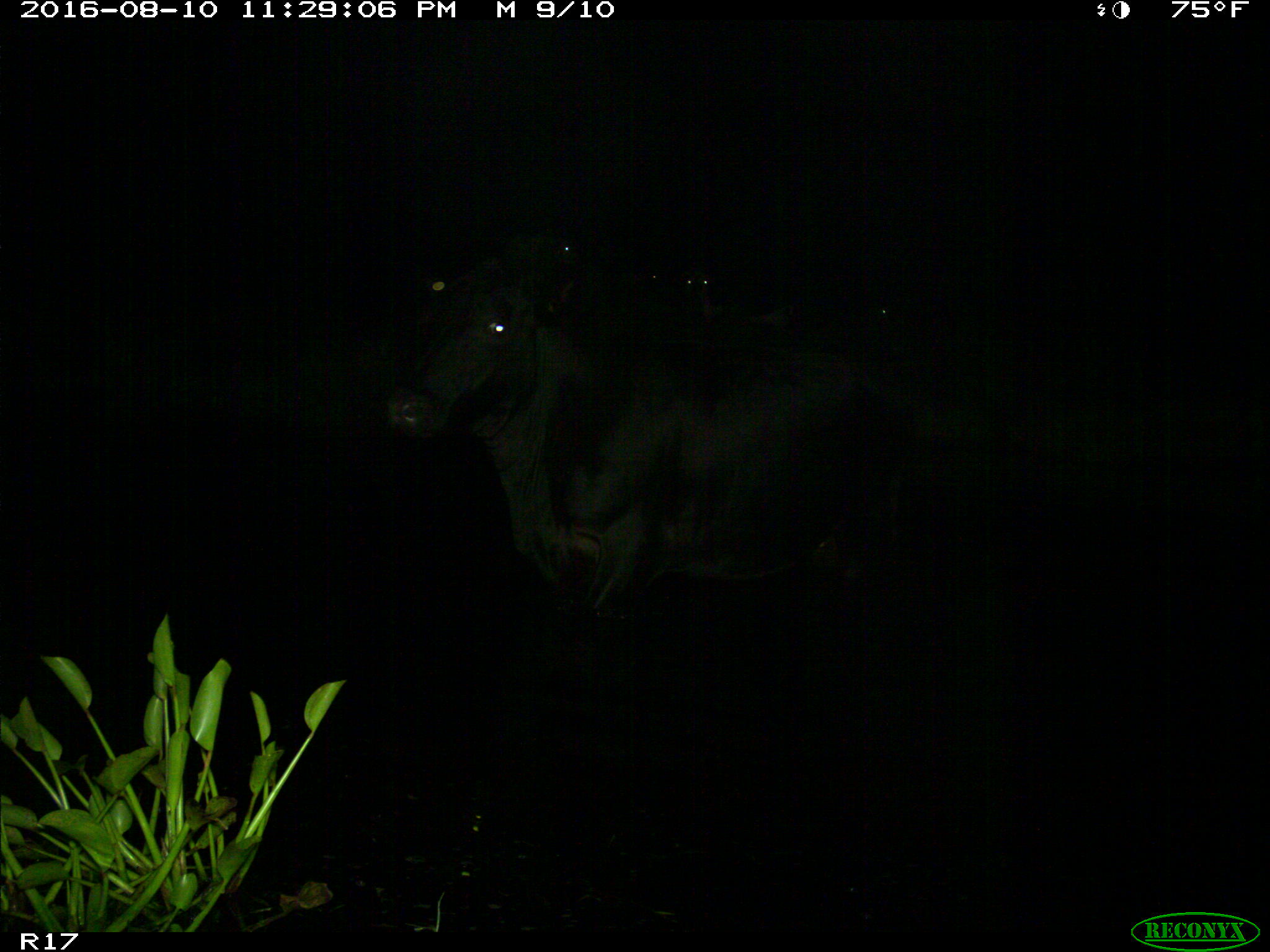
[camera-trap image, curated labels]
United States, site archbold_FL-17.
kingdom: Animalia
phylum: Chordata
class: Mammalia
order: Artiodactyla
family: Bovidae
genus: Bos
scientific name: Bos taurus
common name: domestic cow